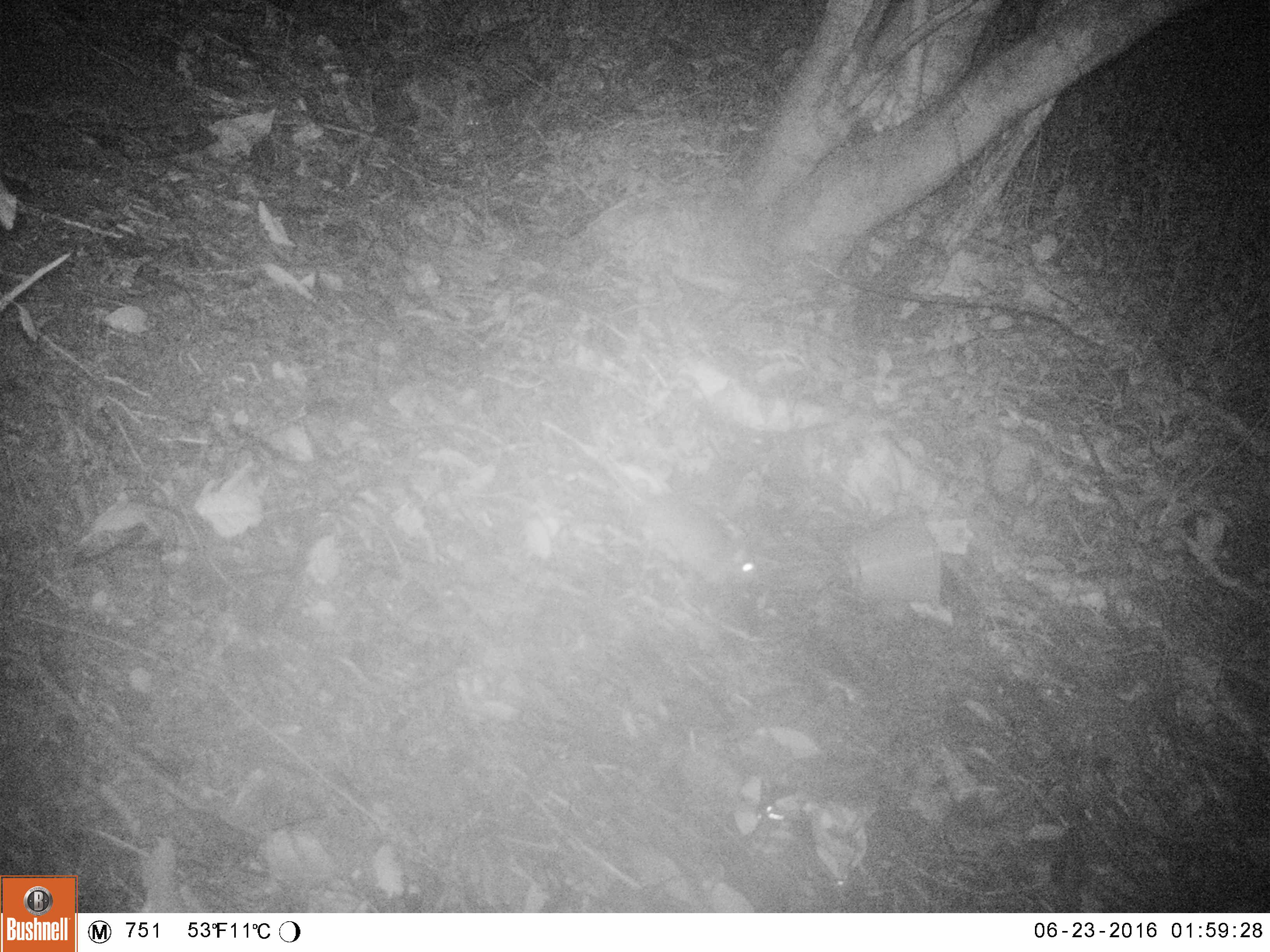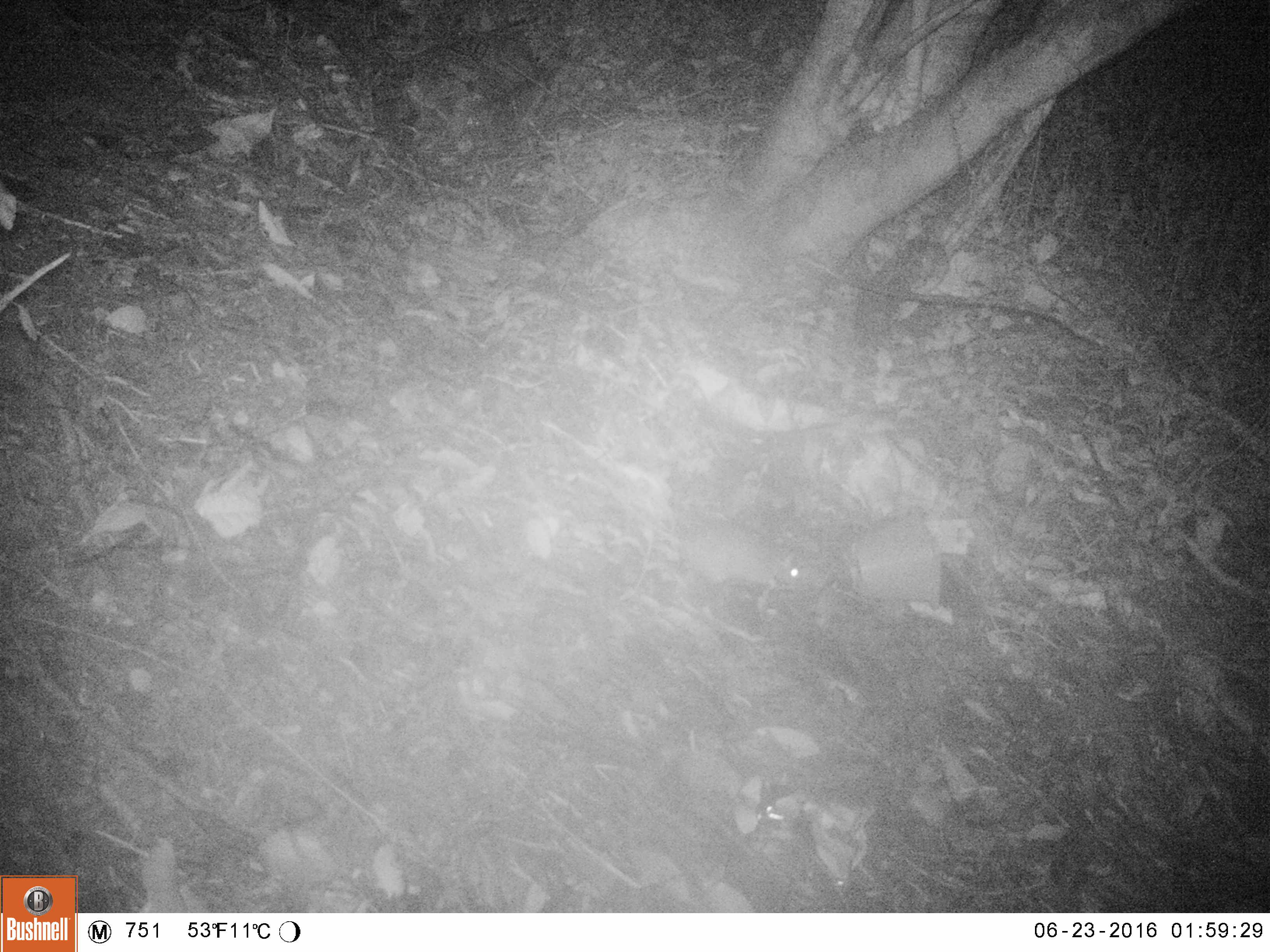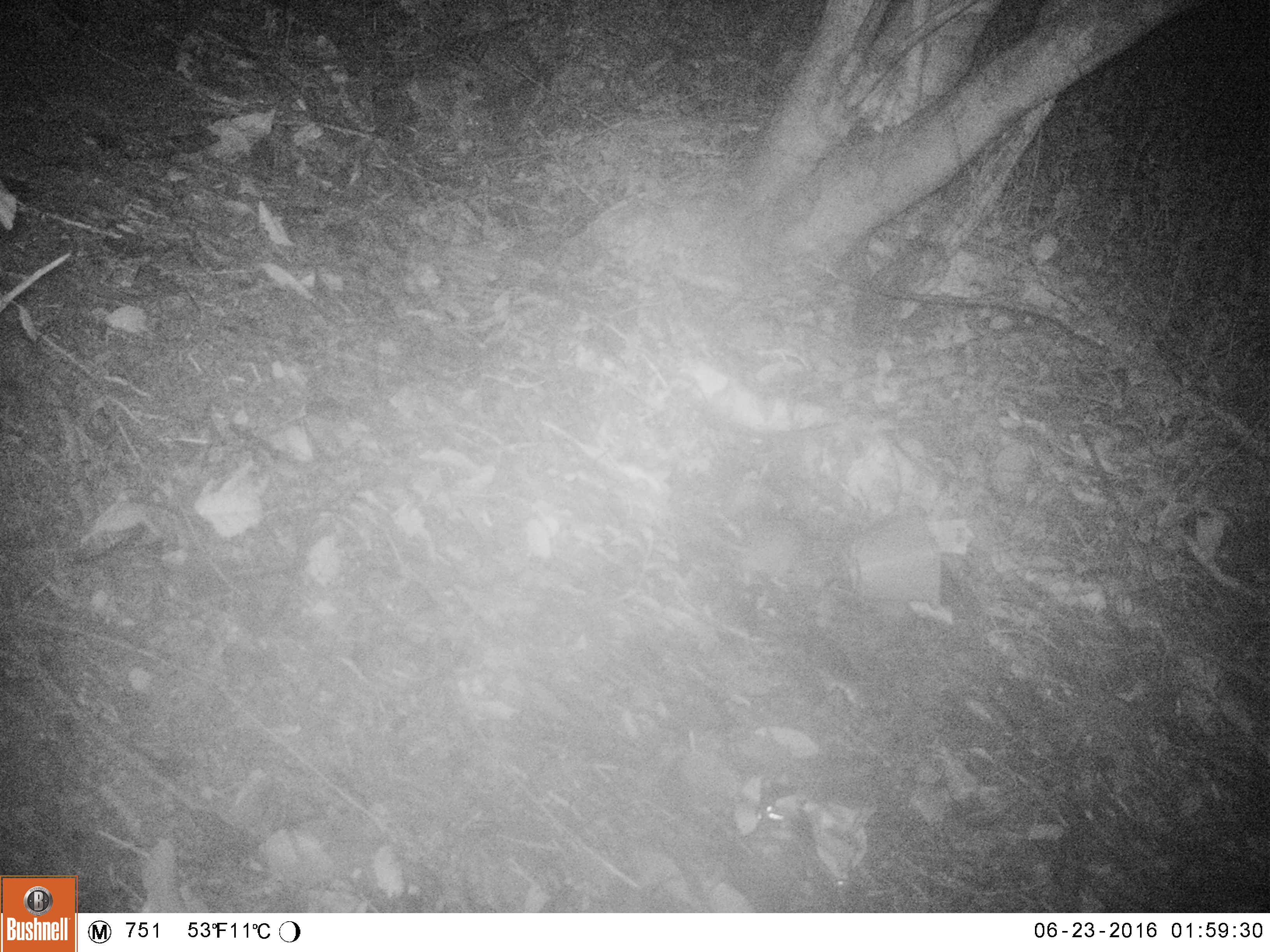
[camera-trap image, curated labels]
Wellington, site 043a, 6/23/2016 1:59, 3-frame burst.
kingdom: Animalia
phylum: Chordata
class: Mammalia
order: Rodentia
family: Muridae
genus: Rattus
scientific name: Rattus rattus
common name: ship rat